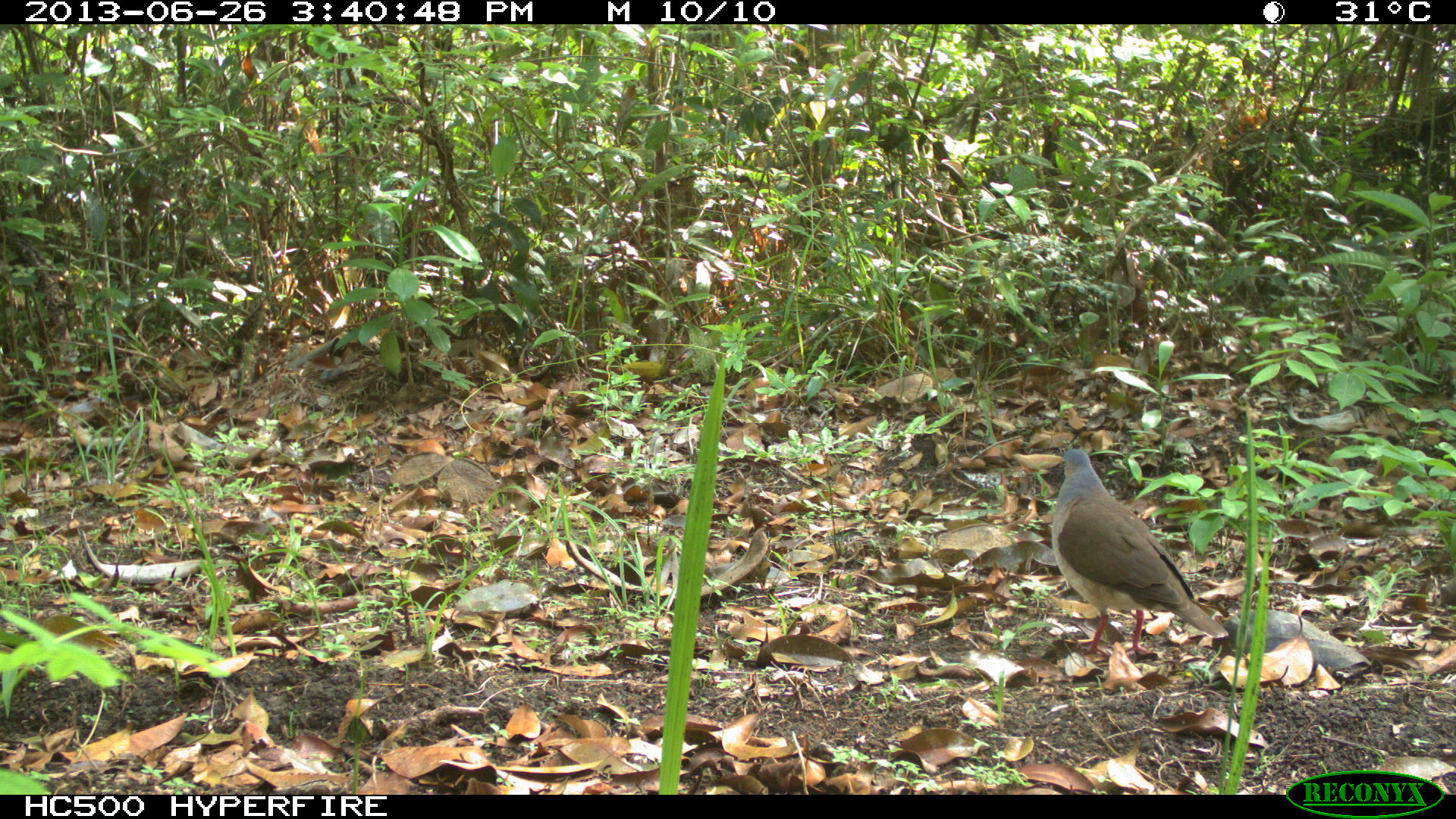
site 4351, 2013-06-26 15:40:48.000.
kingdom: Animalia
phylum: Chordata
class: Aves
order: Columbiformes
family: Columbidae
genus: Leptotila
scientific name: Leptotila plumbeiceps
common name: gray-headed dove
Leptotila plumbeiceps (gray-headed dove), count 1.